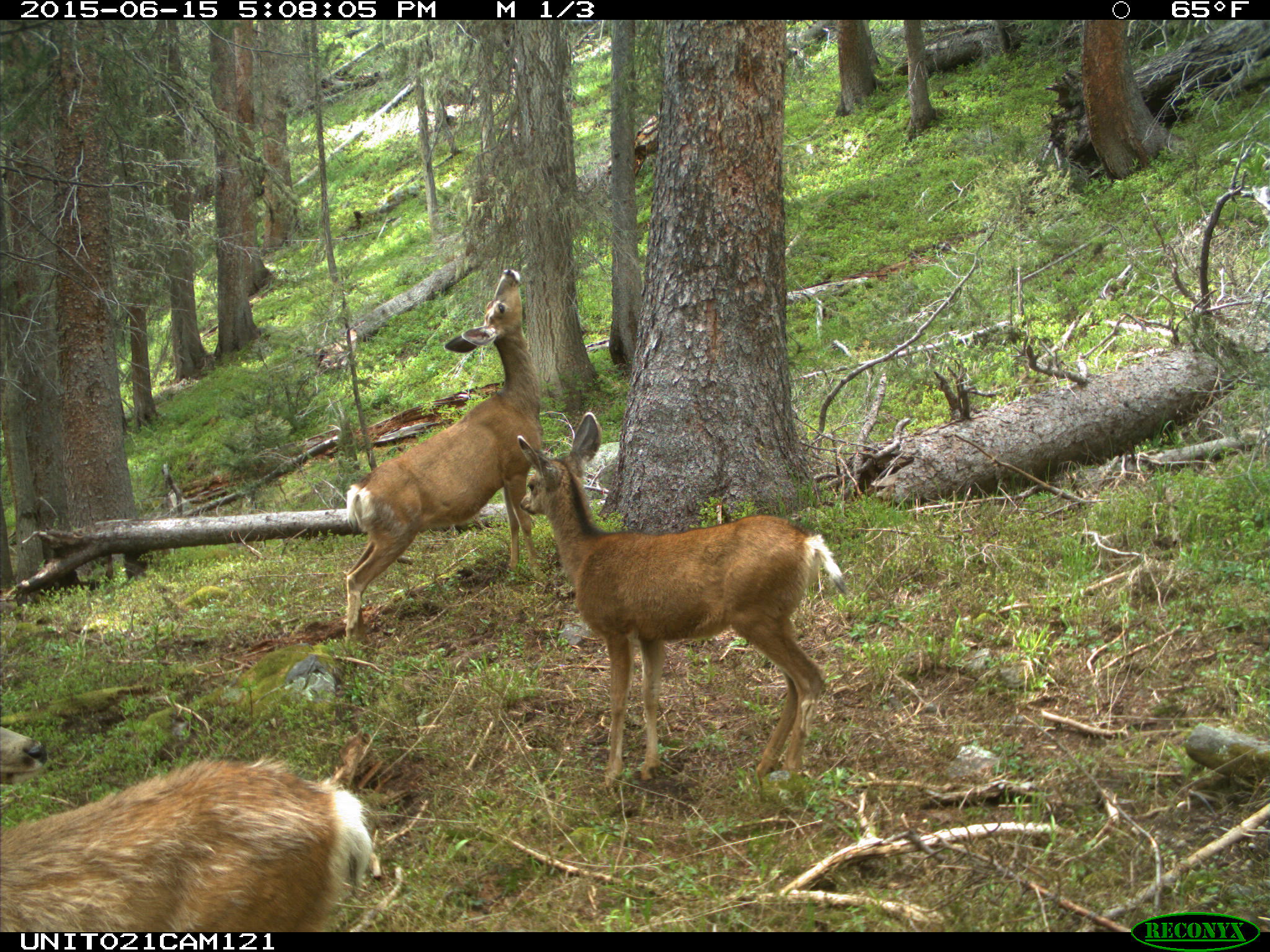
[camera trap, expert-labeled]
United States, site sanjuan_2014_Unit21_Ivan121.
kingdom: Animalia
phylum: Chordata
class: Mammalia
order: Artiodactyla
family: Cervidae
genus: Odocoileus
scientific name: Odocoileus hemionus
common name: mule deer